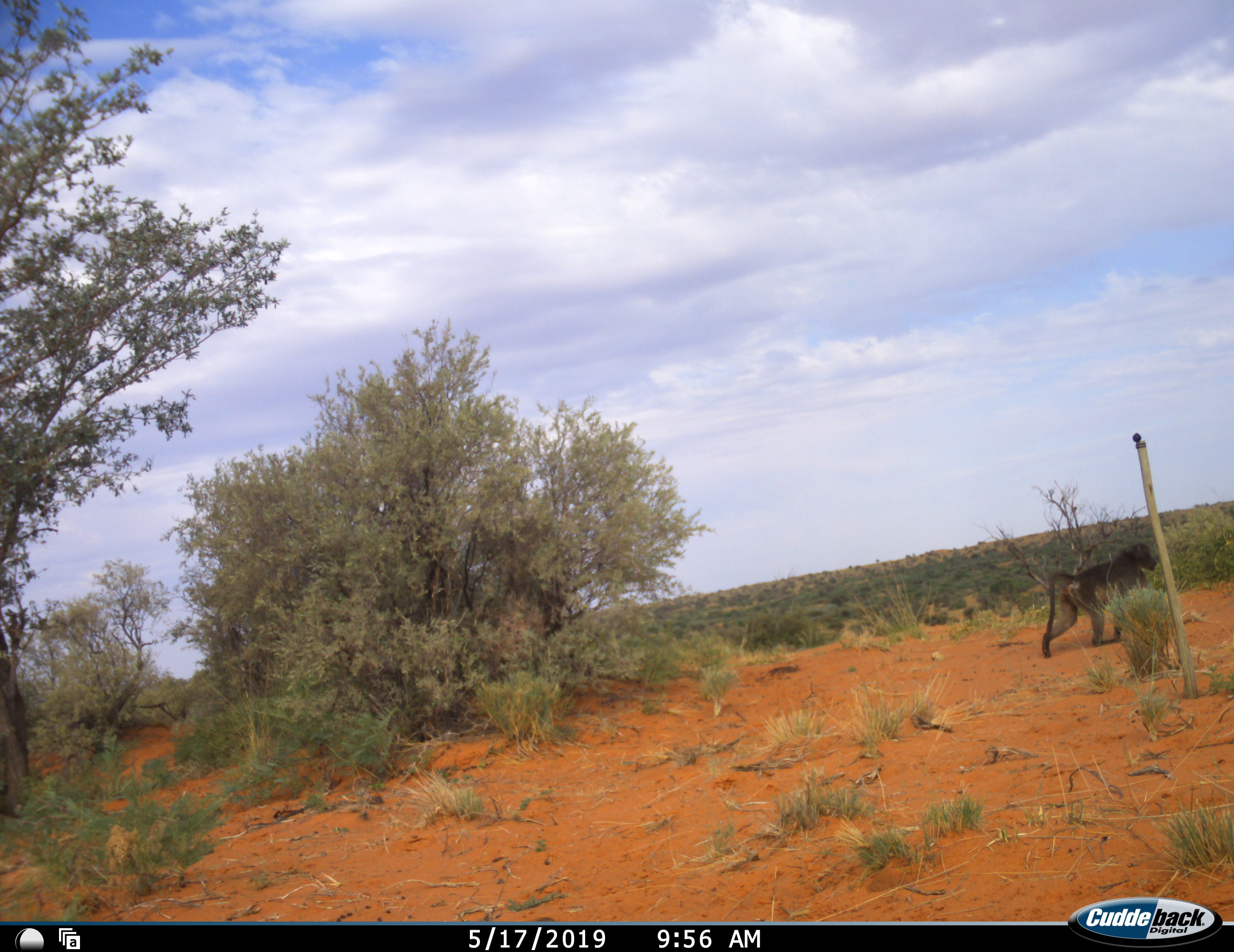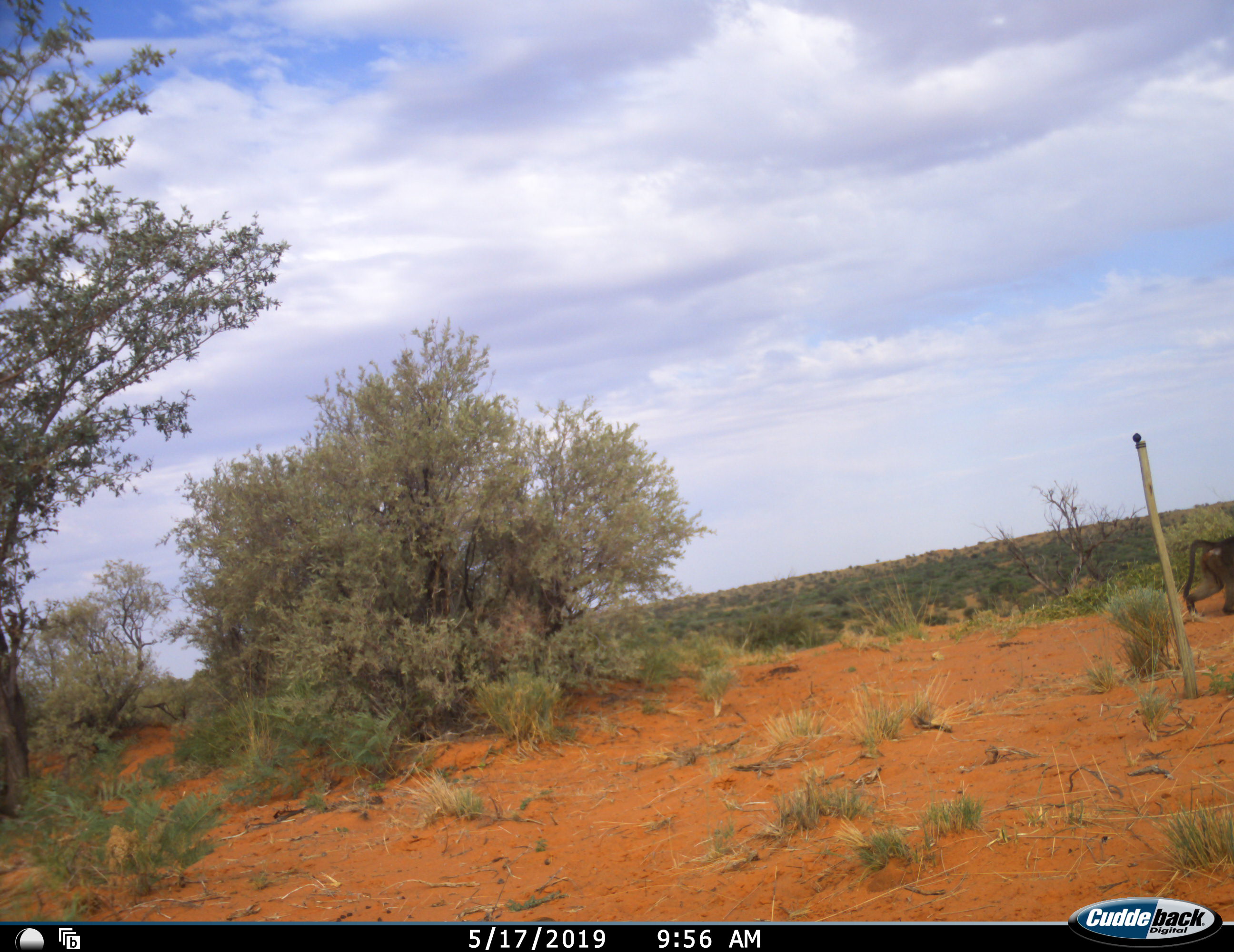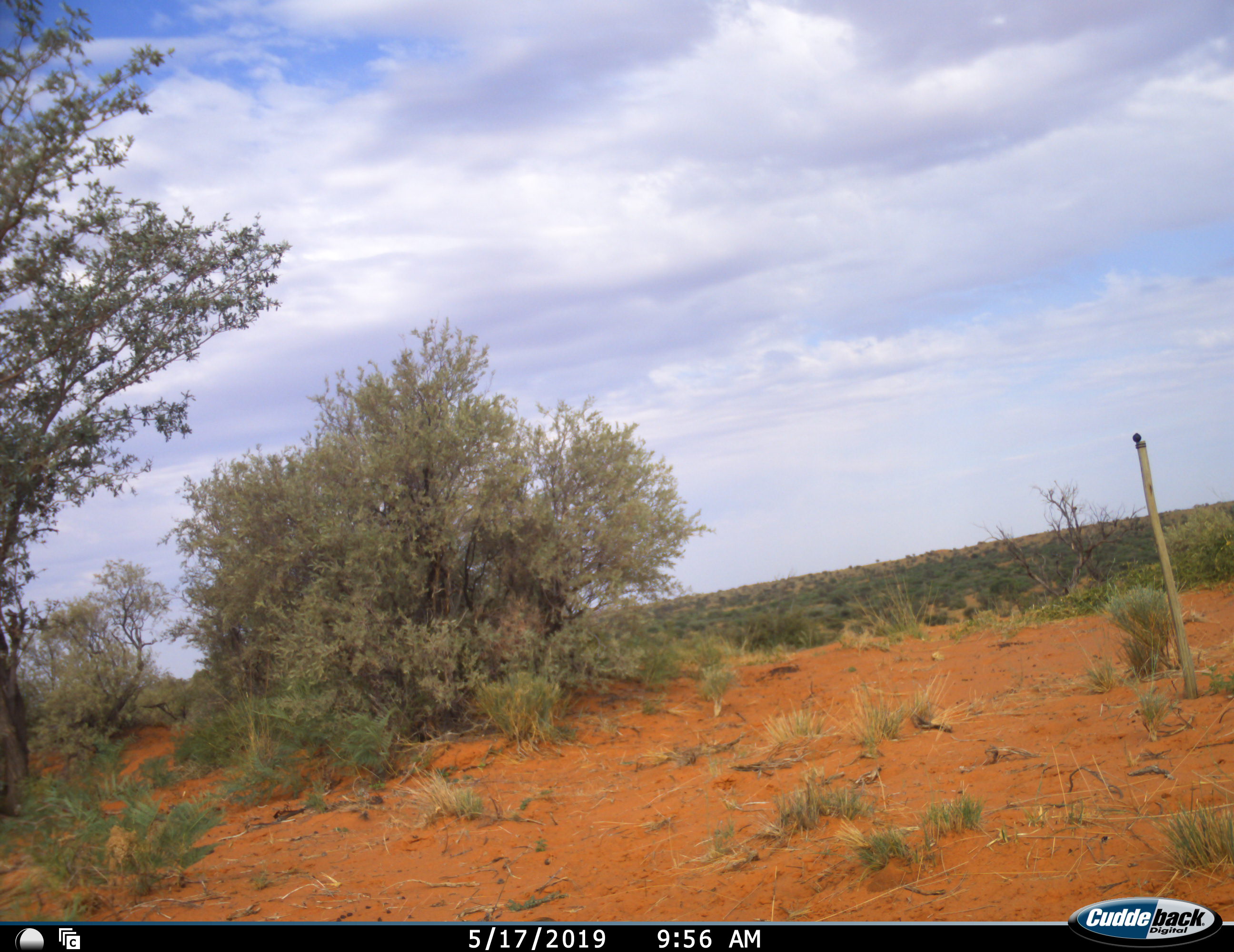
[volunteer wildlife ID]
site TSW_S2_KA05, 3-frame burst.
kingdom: Animalia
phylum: Chordata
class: Mammalia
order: Primates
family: Cercopithecidae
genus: Papio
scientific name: Papio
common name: baboon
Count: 1.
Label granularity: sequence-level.